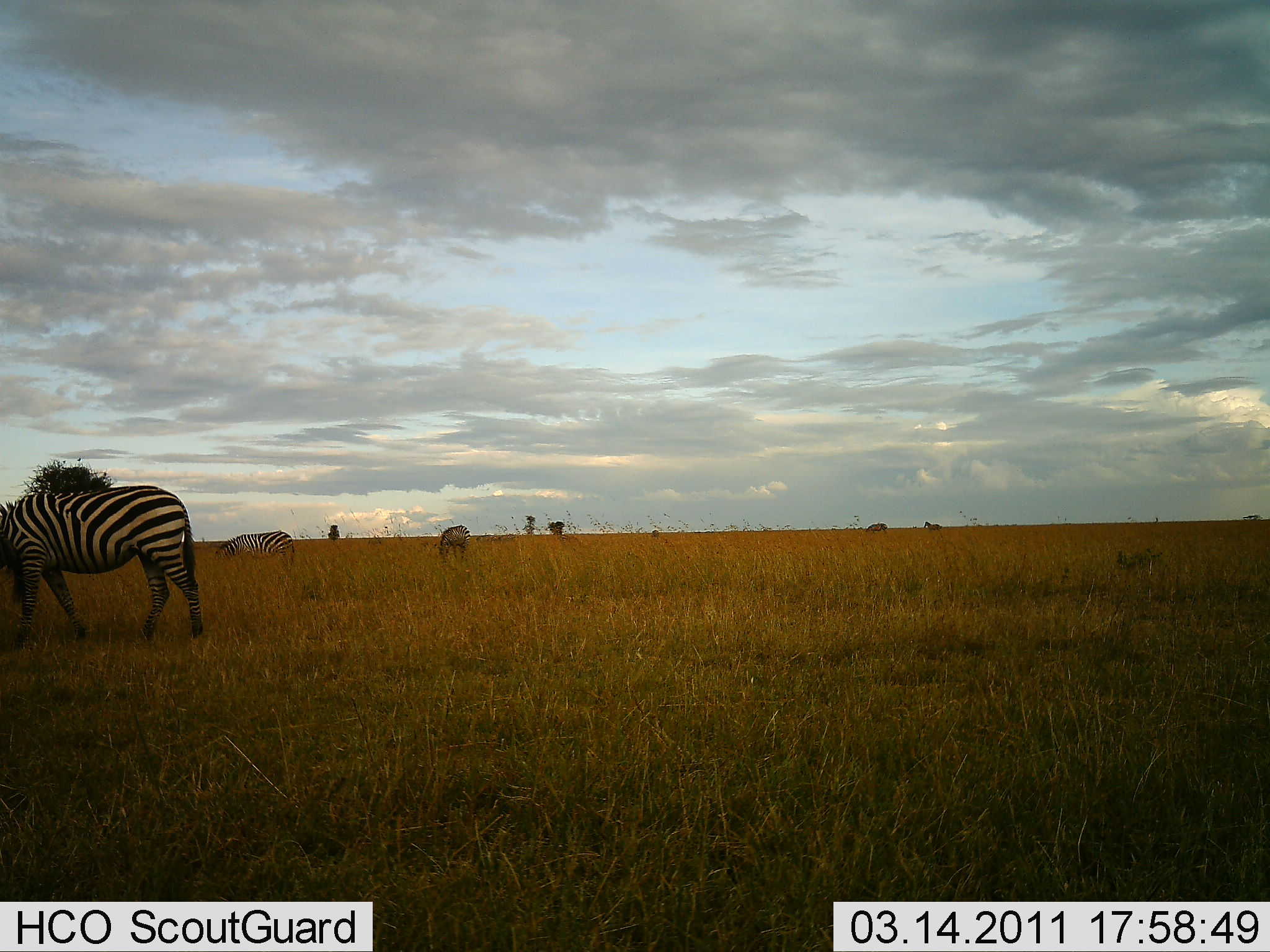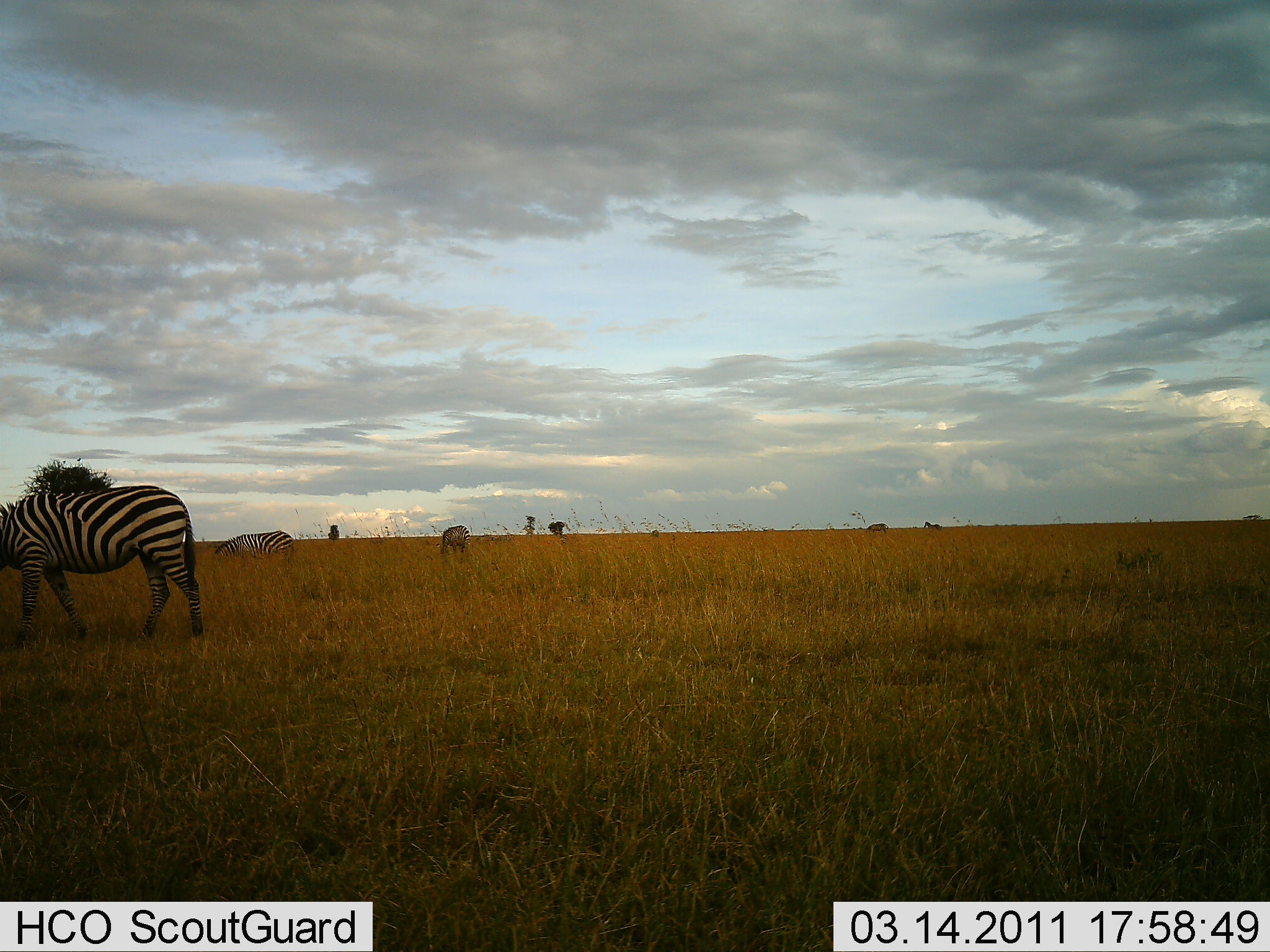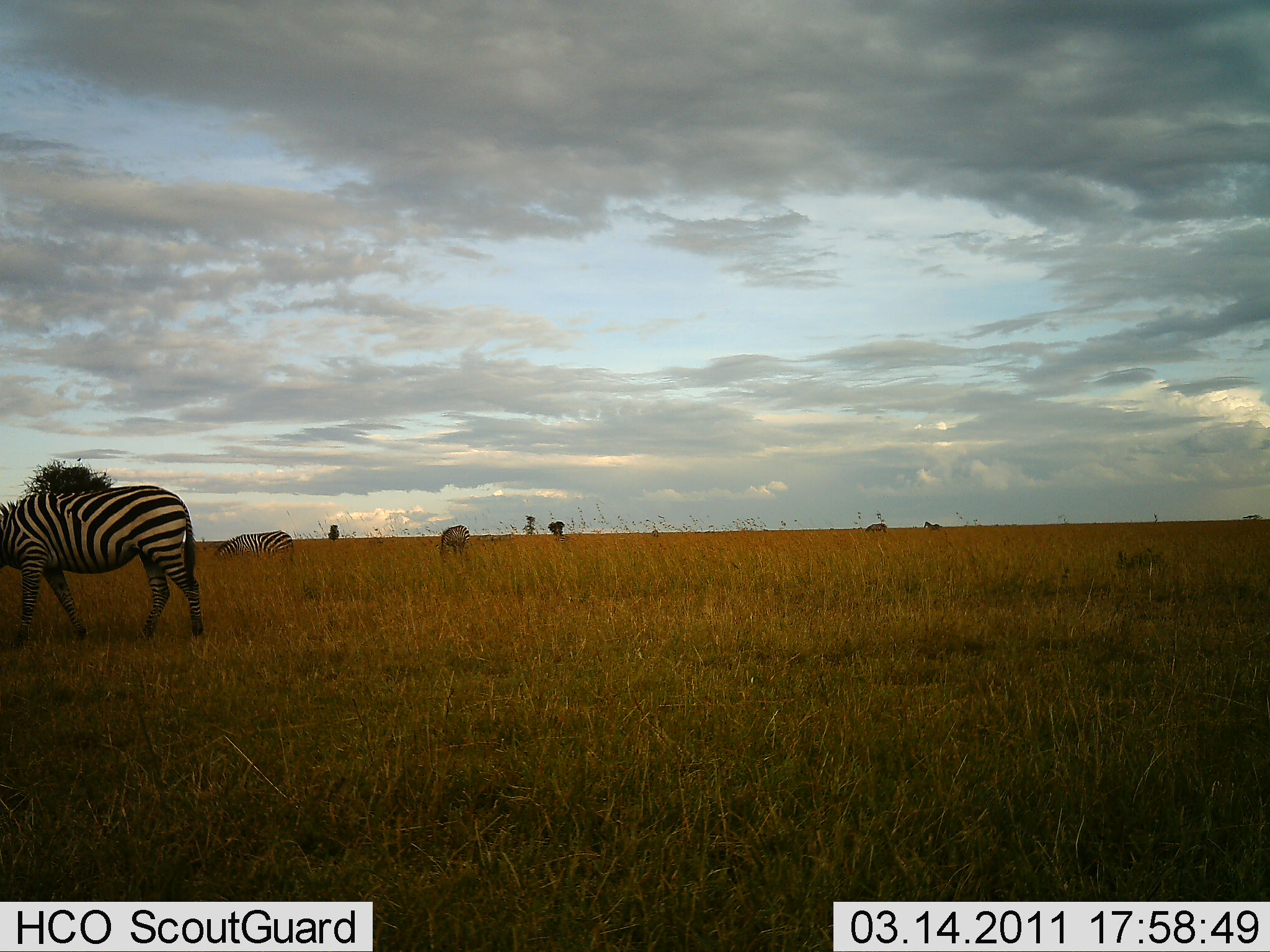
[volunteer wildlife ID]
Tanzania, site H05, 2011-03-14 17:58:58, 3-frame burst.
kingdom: Animalia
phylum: Chordata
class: Mammalia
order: Perissodactyla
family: Equidae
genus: Equus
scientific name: Equus quagga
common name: plains zebra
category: zebra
Zebra (plains zebra) (Equus quagga), count 3. Behavior (volunteer vote fractions): standing 45%, resting 0%, moving 0%, interacting 0%. Young present (vote fraction): 0%. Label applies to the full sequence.